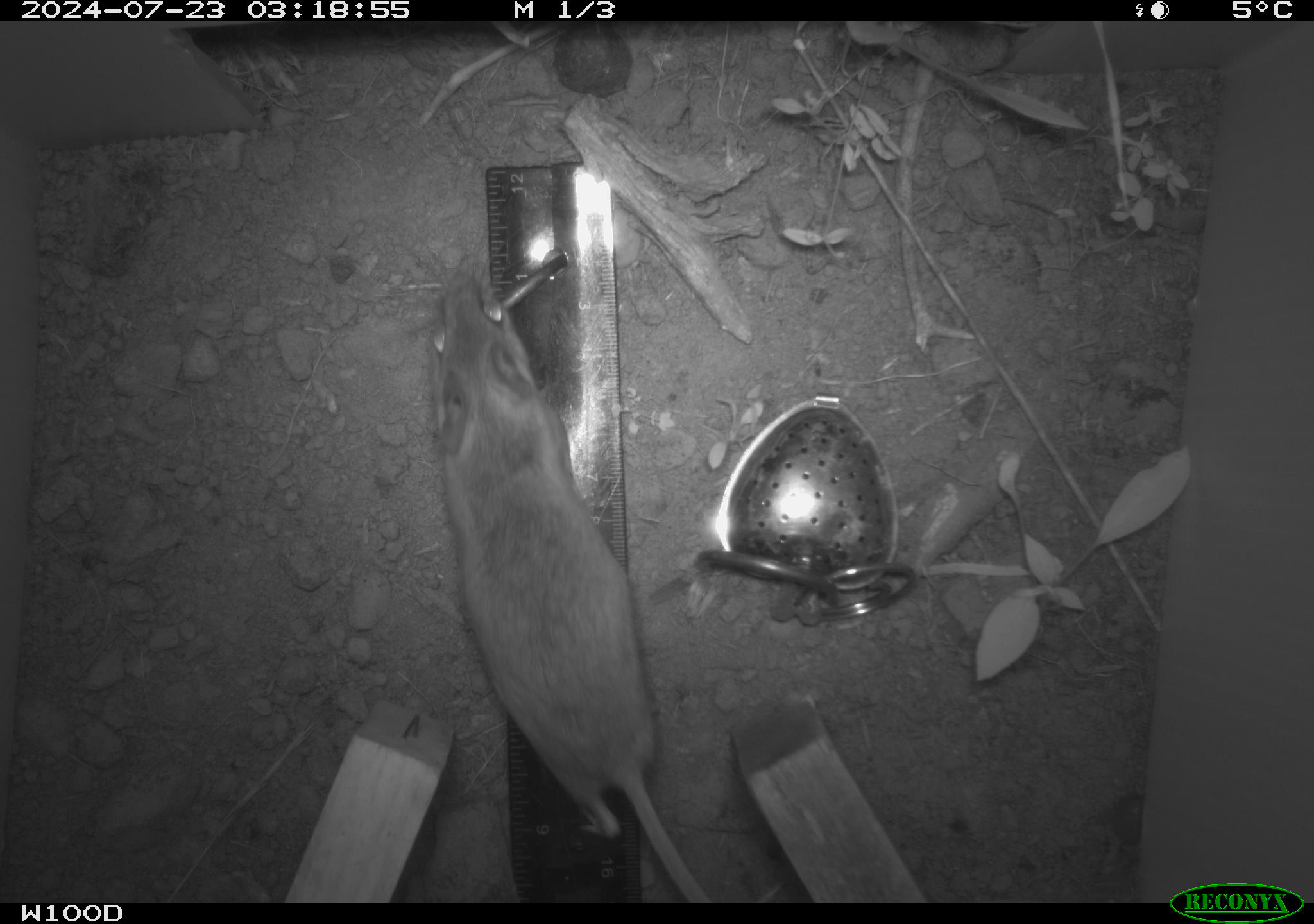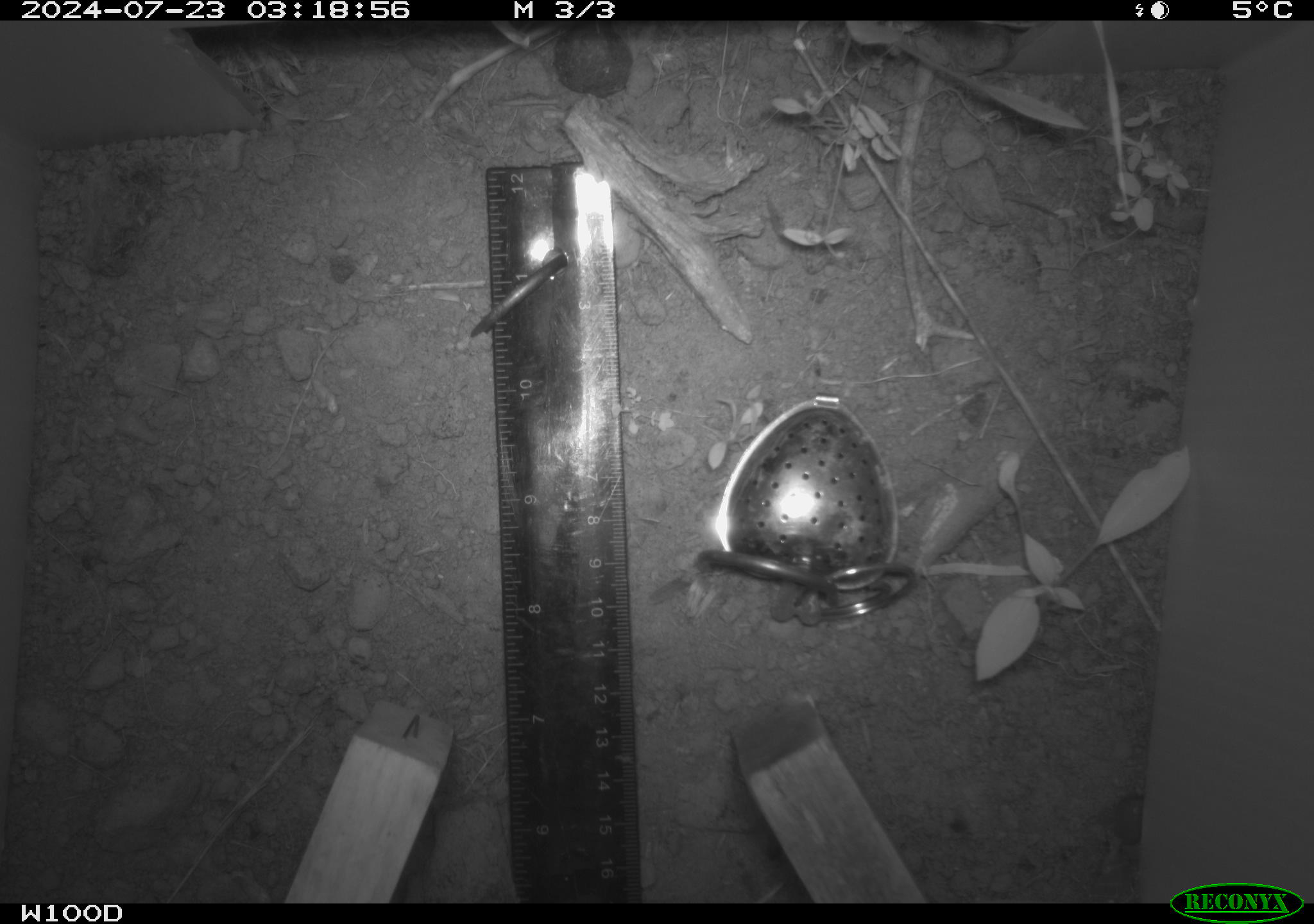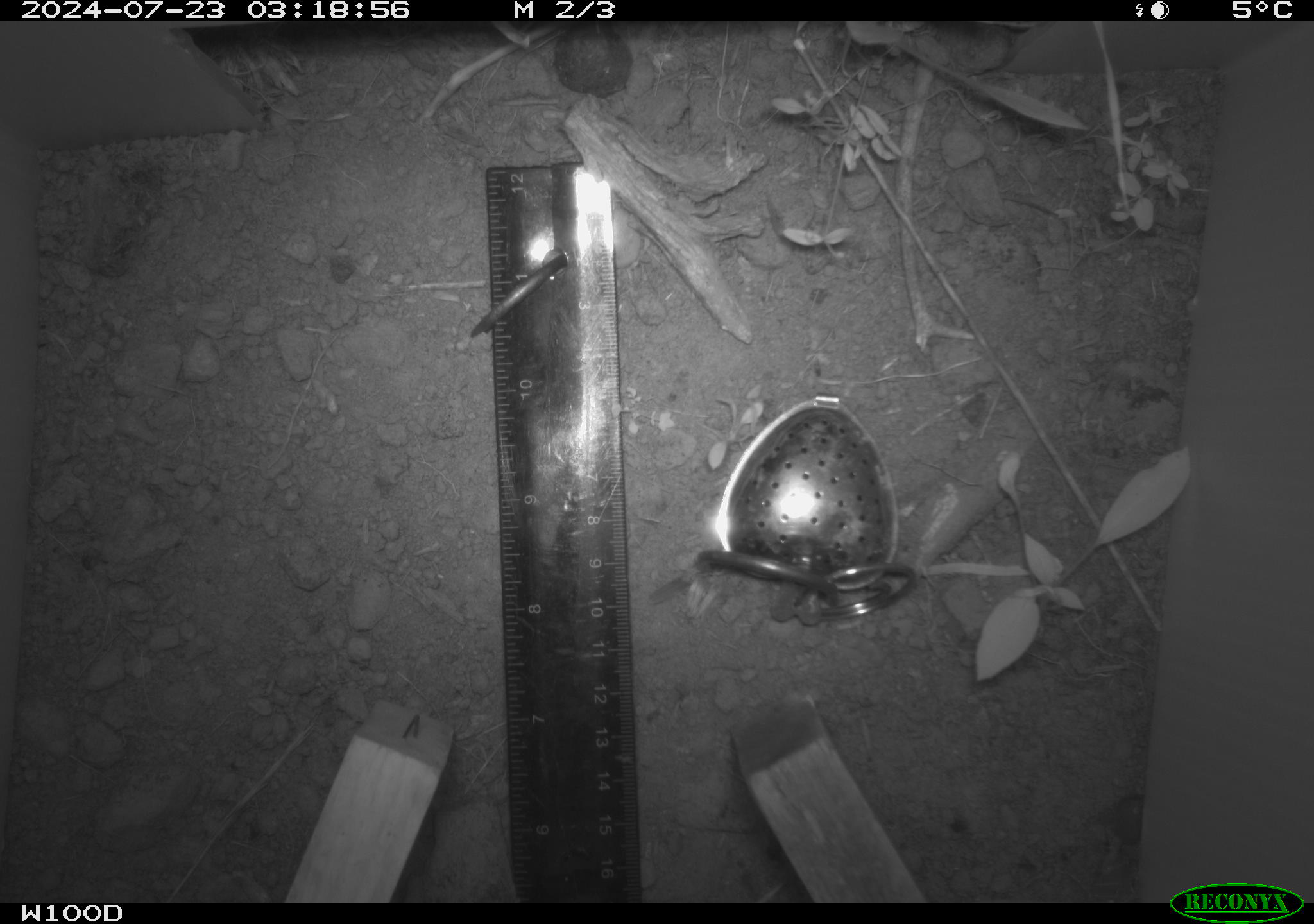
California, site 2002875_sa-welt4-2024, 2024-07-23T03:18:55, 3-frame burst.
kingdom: Animalia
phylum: Chordata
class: Mammalia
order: Rodentia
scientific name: Rodentia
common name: mouse species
Mouse species (Rodentia).